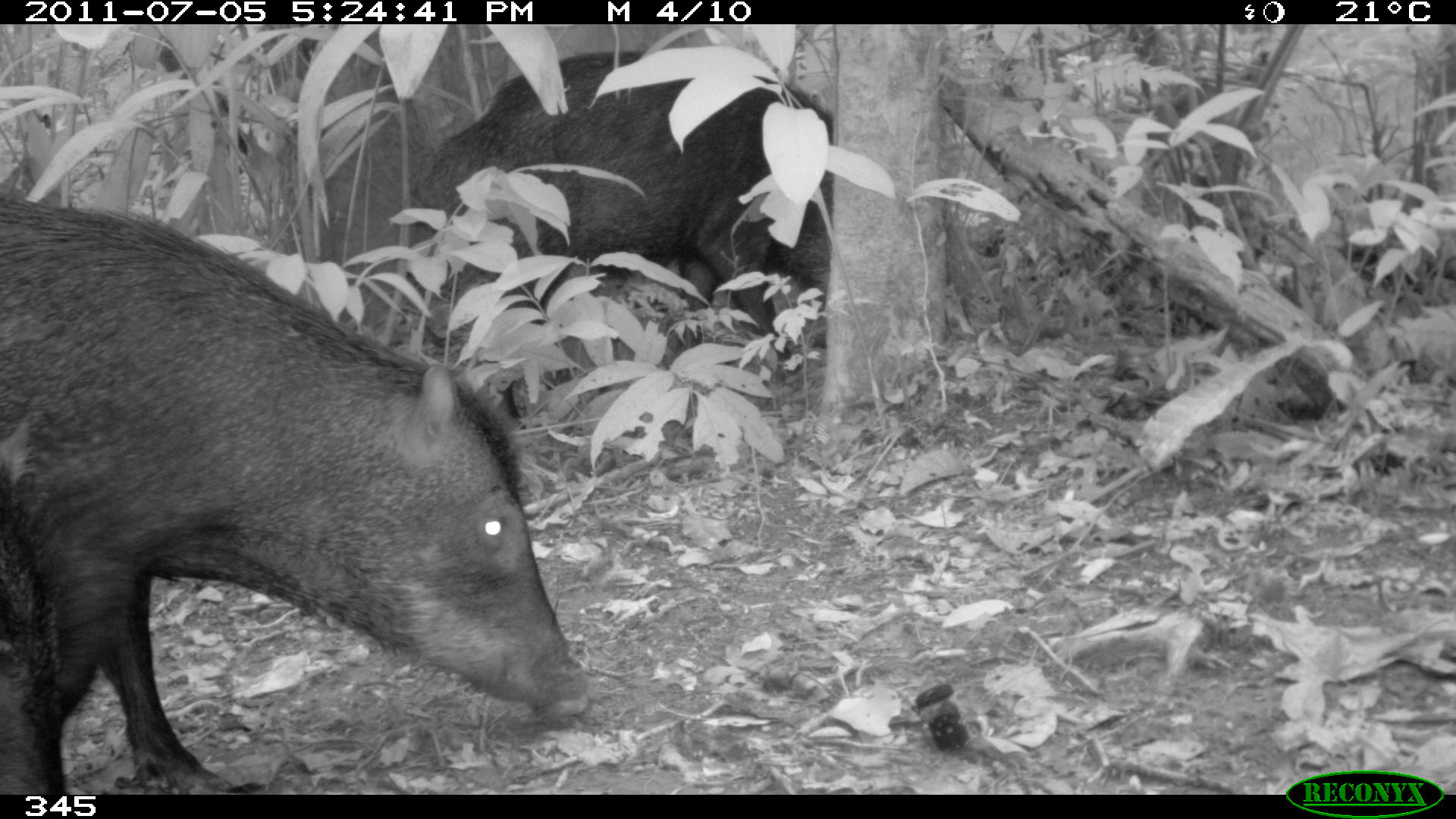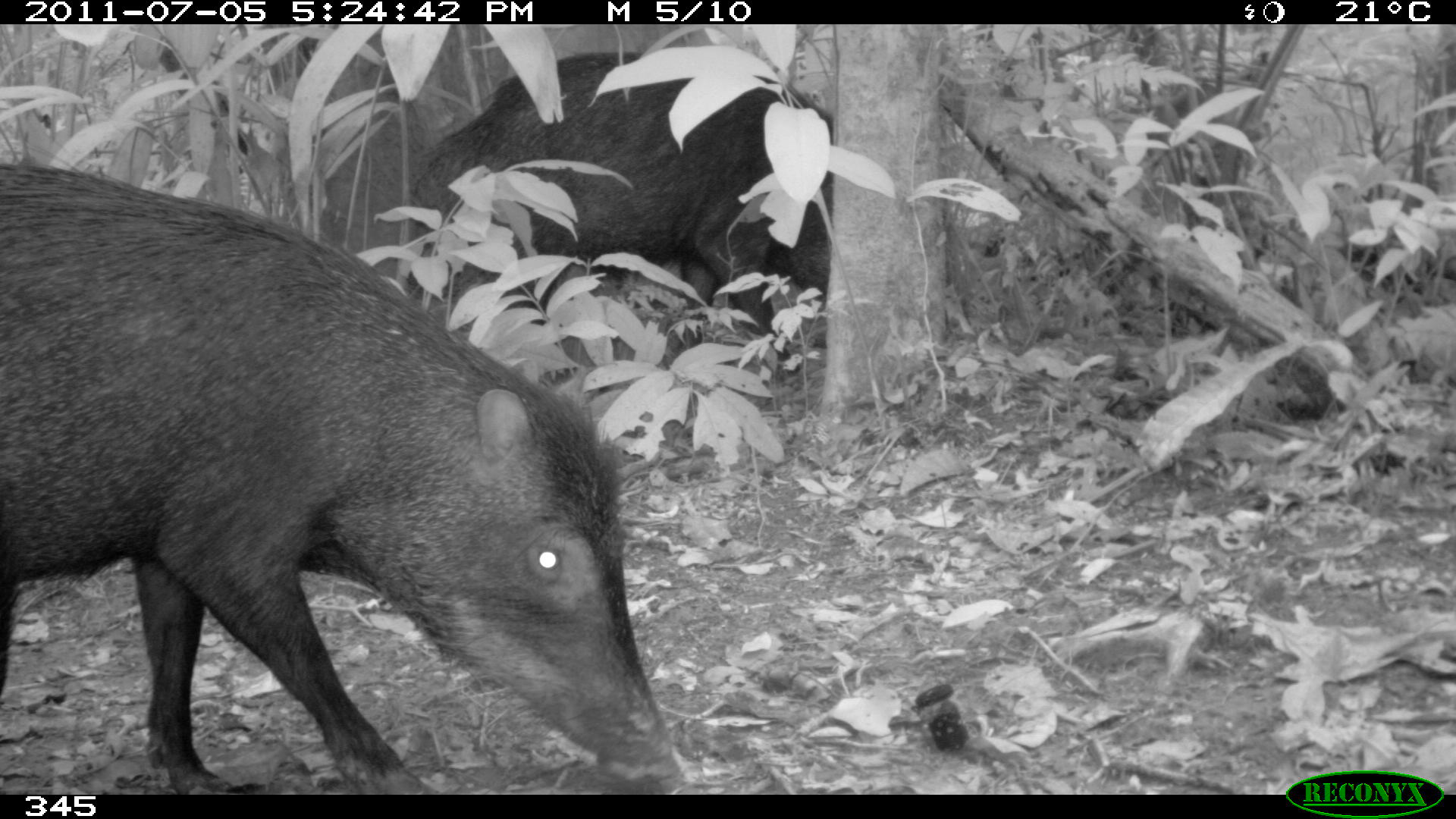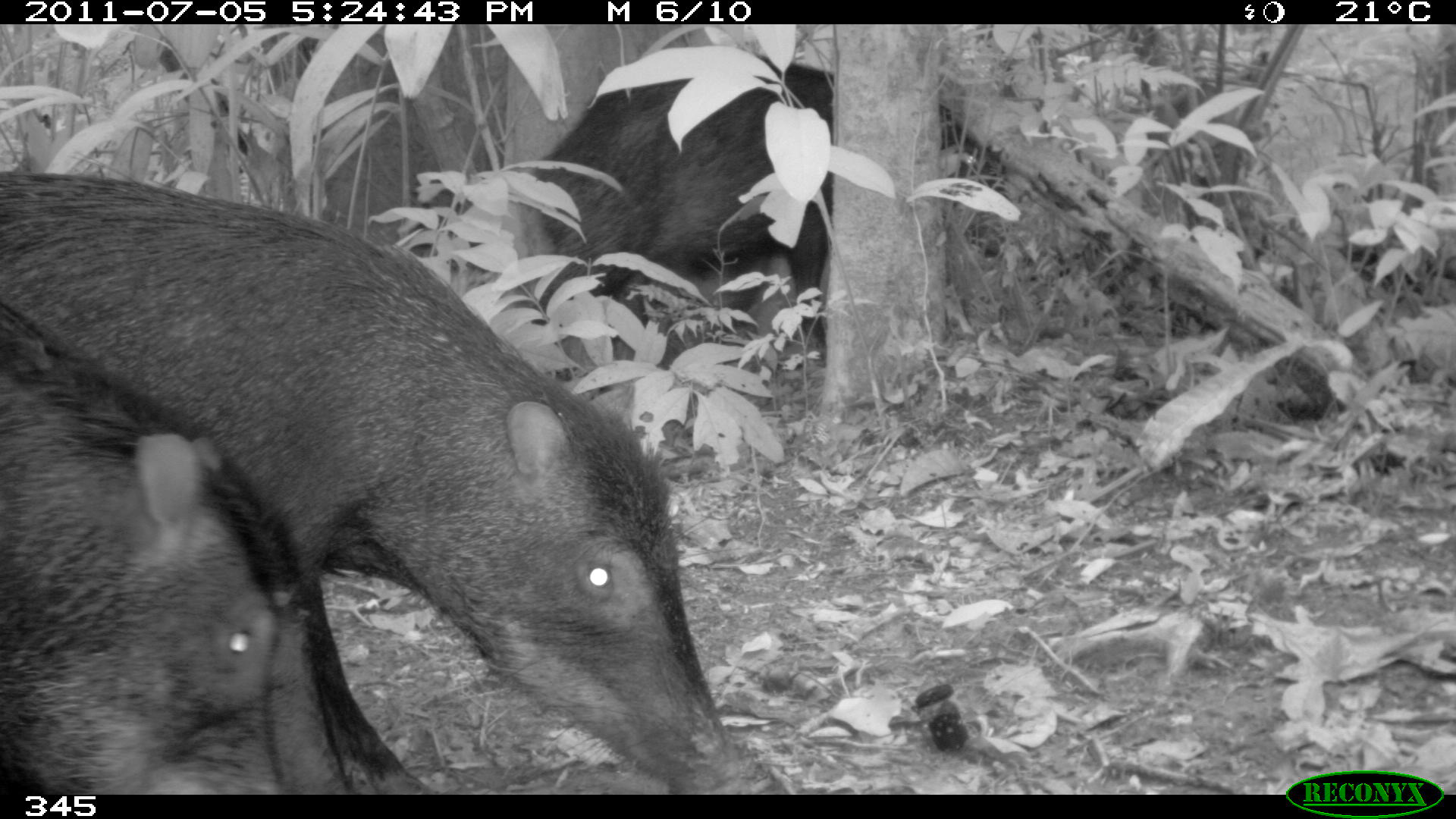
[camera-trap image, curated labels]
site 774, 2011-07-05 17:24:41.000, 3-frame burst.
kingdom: Animalia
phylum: Chordata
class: Mammalia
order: Artiodactyla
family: Tayassuidae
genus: Tayassu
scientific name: Tayassu pecari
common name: white-lipped peccary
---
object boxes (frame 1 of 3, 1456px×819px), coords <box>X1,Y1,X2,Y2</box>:
tayassu pecari: <box>0,193,590,795</box>; <box>405,52,832,392</box>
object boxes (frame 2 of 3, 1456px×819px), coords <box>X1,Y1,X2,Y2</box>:
tayassu pecari: <box>0,163,683,794</box>; <box>403,53,832,372</box>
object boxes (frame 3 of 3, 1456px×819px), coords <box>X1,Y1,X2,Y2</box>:
tayassu pecari: <box>1,171,783,794</box>; <box>1,300,355,795</box>; <box>530,51,1007,369</box>